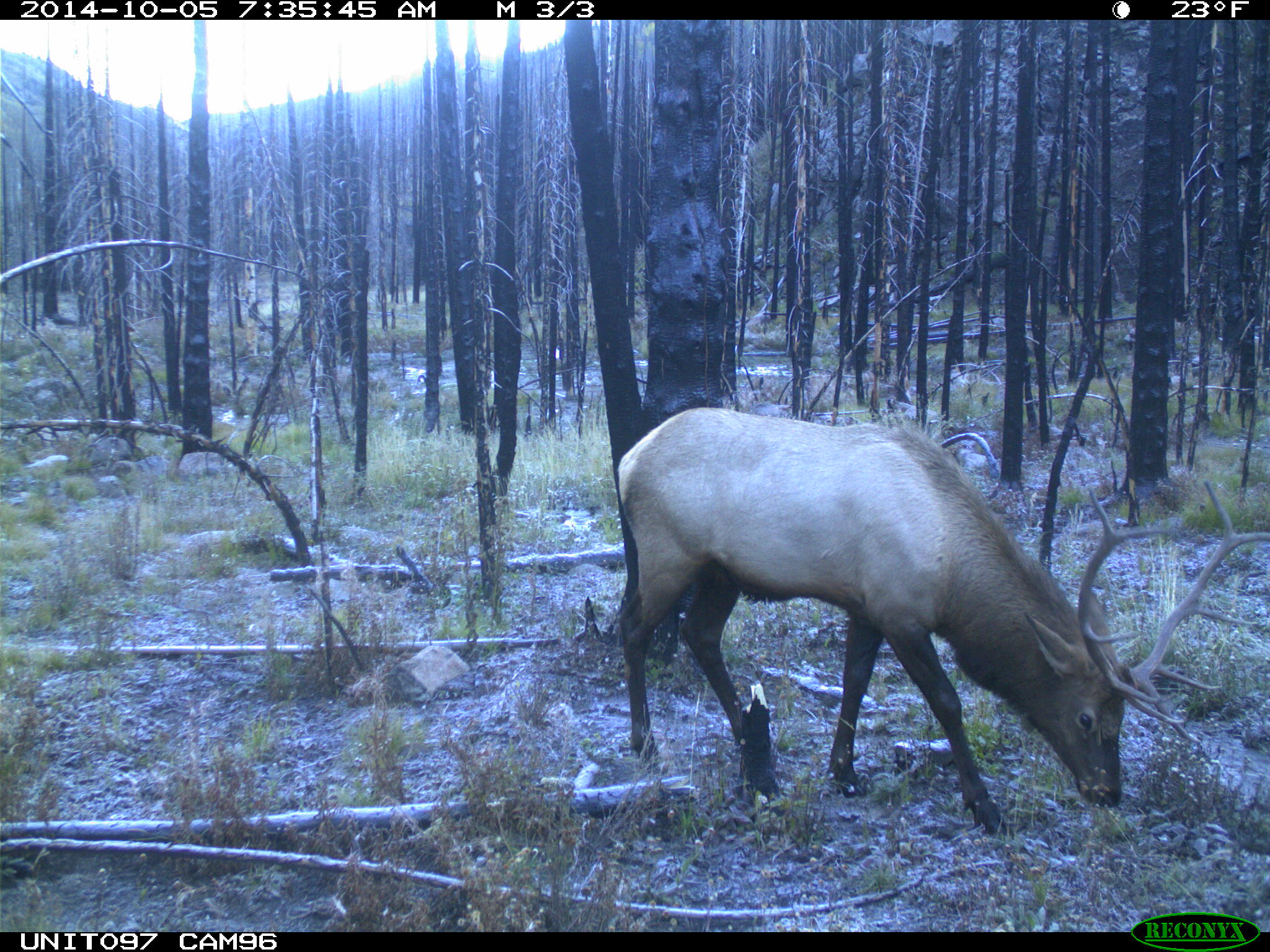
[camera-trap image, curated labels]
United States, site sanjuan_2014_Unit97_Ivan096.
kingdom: Animalia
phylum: Chordata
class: Mammalia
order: Artiodactyla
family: Cervidae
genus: Cervus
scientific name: Cervus elaphus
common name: red deer